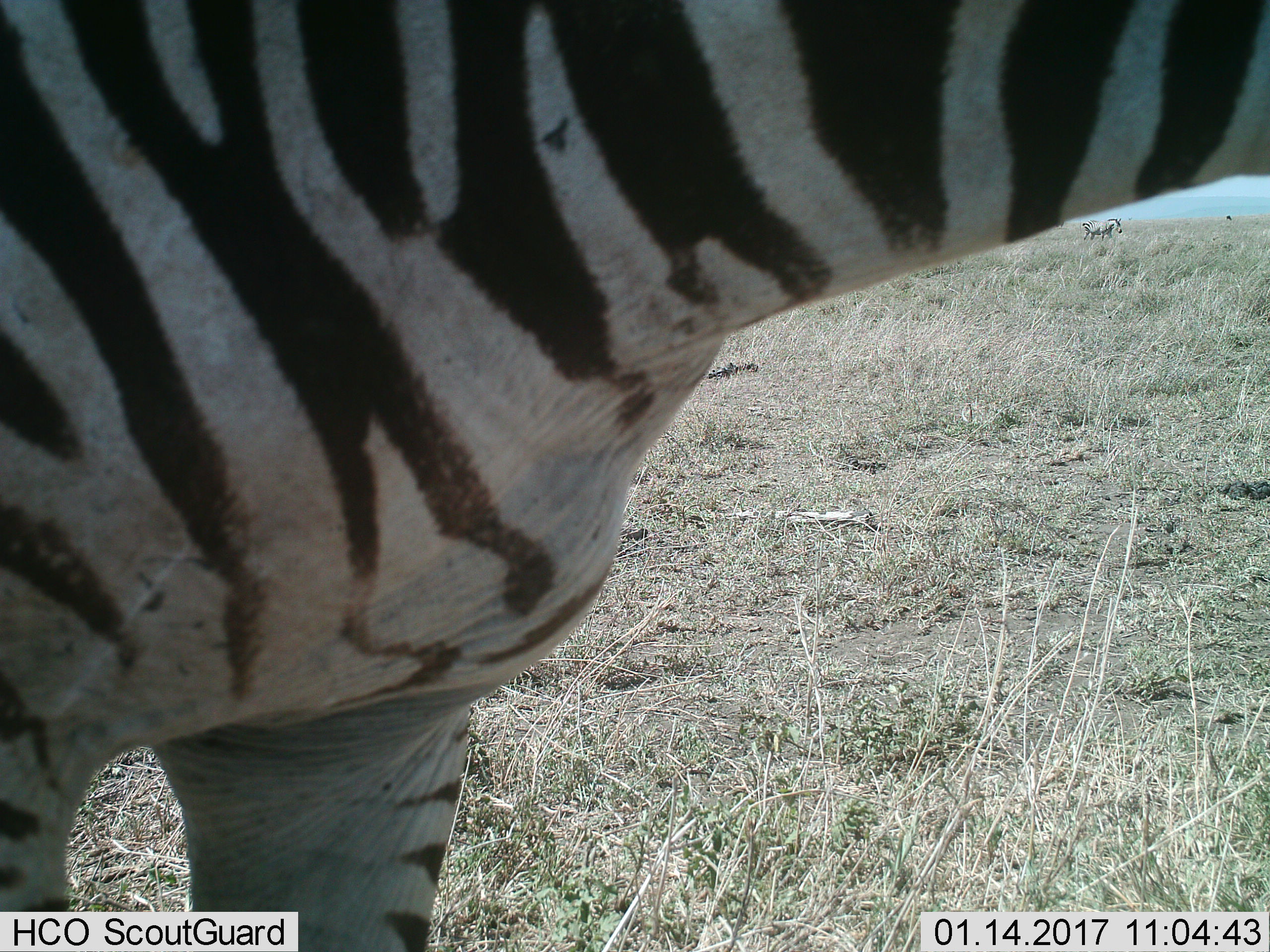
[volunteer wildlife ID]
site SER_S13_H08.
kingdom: Animalia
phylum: Chordata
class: Mammalia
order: Perissodactyla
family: Equidae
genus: Equus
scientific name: Equus quagga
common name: plains zebra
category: zebraplains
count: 2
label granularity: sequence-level